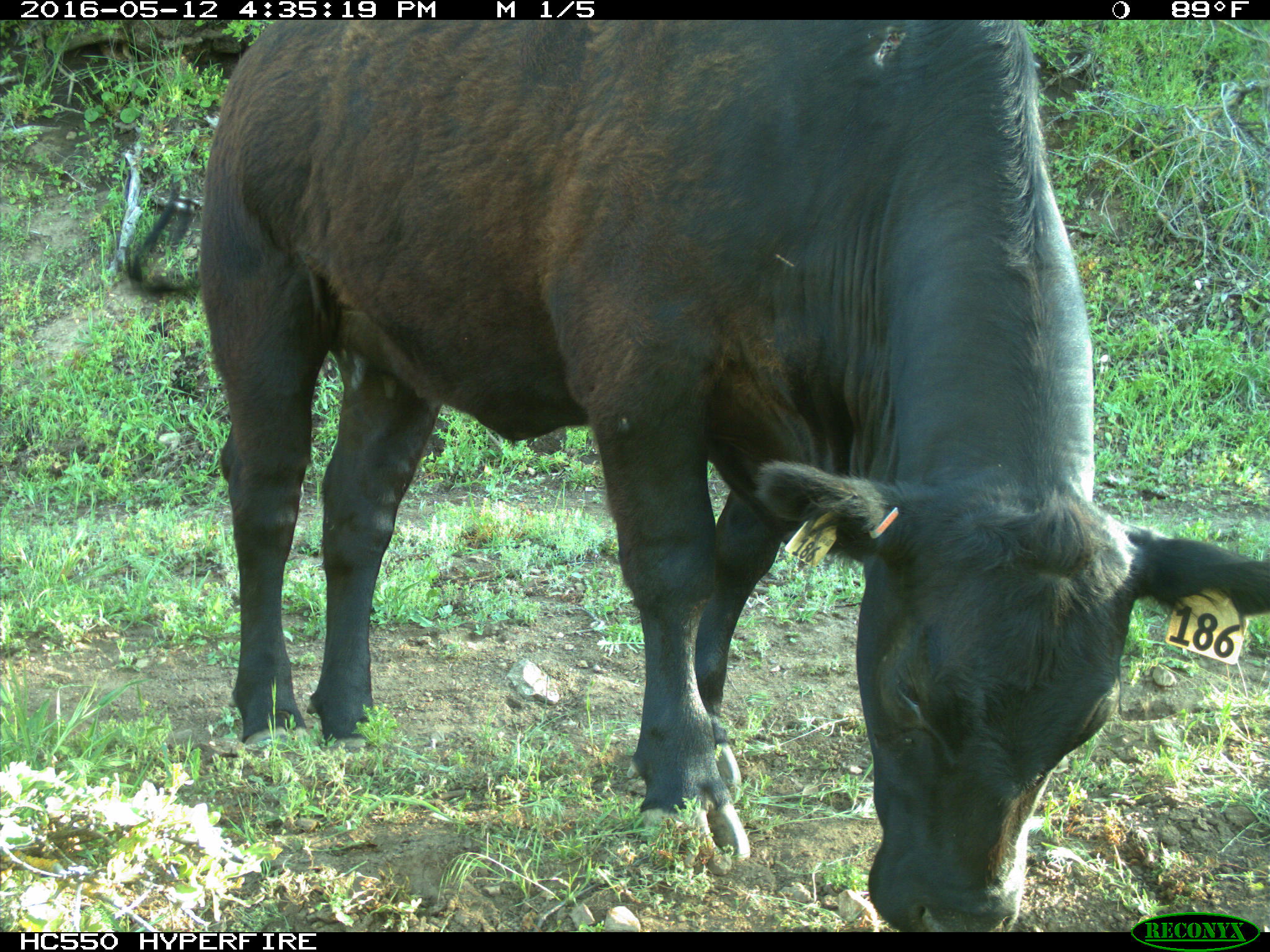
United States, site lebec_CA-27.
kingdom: Animalia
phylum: Chordata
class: Mammalia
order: Artiodactyla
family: Bovidae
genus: Bos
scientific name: Bos taurus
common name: domestic cow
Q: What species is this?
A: Bos taurus (domestic cow).